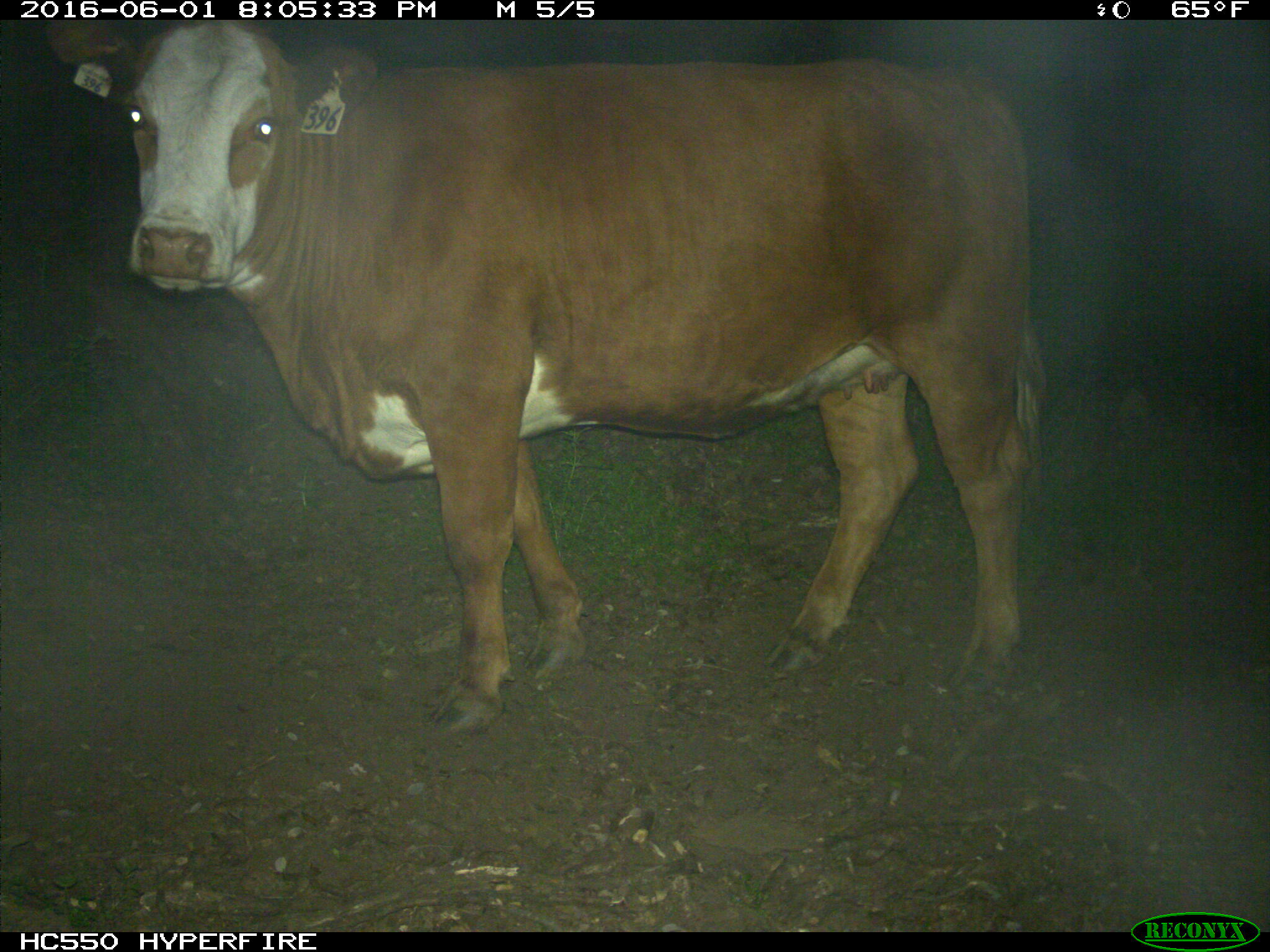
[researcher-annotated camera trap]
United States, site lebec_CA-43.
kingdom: Animalia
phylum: Chordata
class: Mammalia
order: Artiodactyla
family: Bovidae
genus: Bos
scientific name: Bos taurus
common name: domestic cow